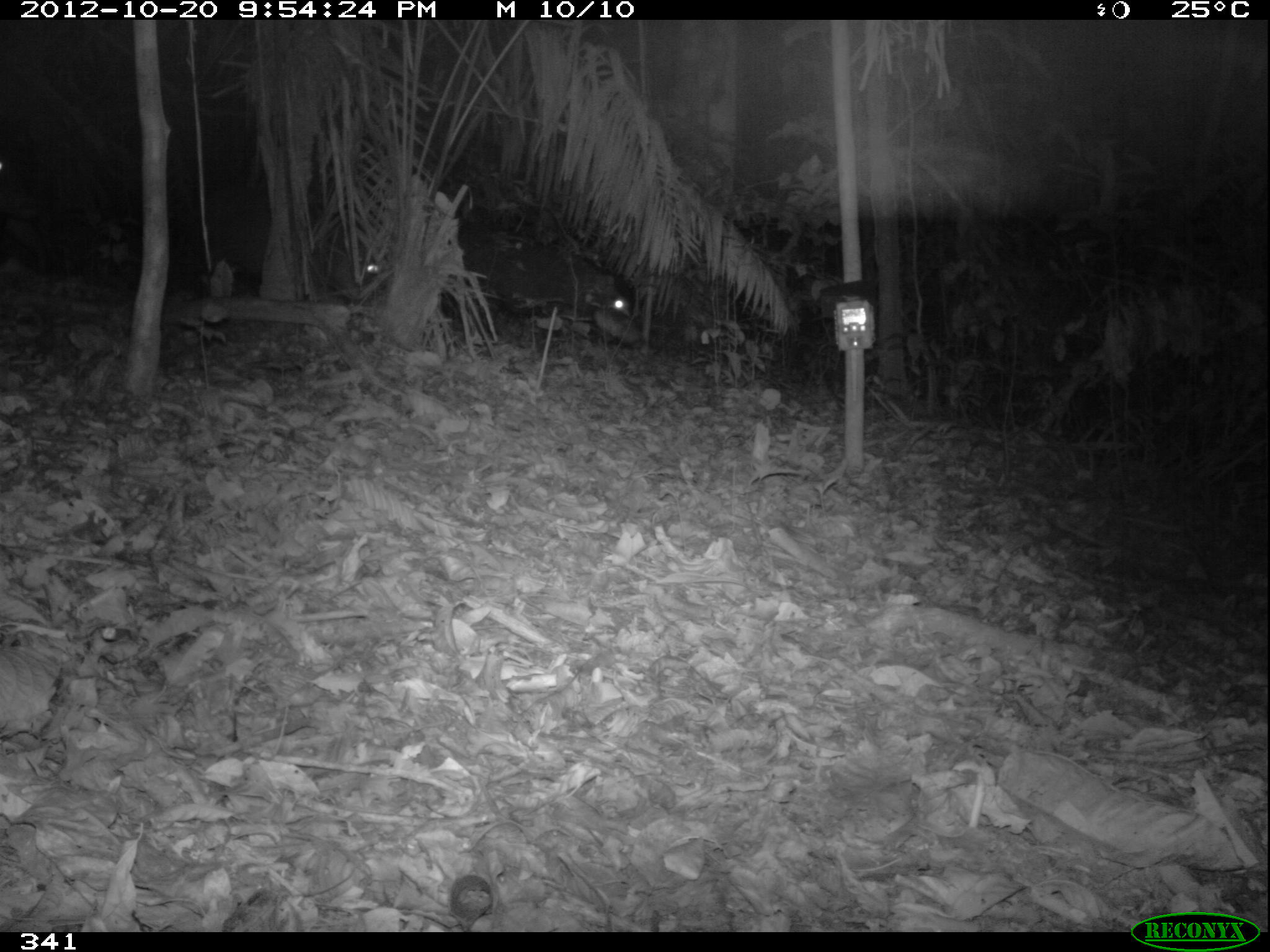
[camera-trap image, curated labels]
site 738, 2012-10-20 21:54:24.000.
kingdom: Animalia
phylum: Chordata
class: Mammalia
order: Artiodactyla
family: Tayassuidae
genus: Tayassu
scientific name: Tayassu pecari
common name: white-lipped peccary